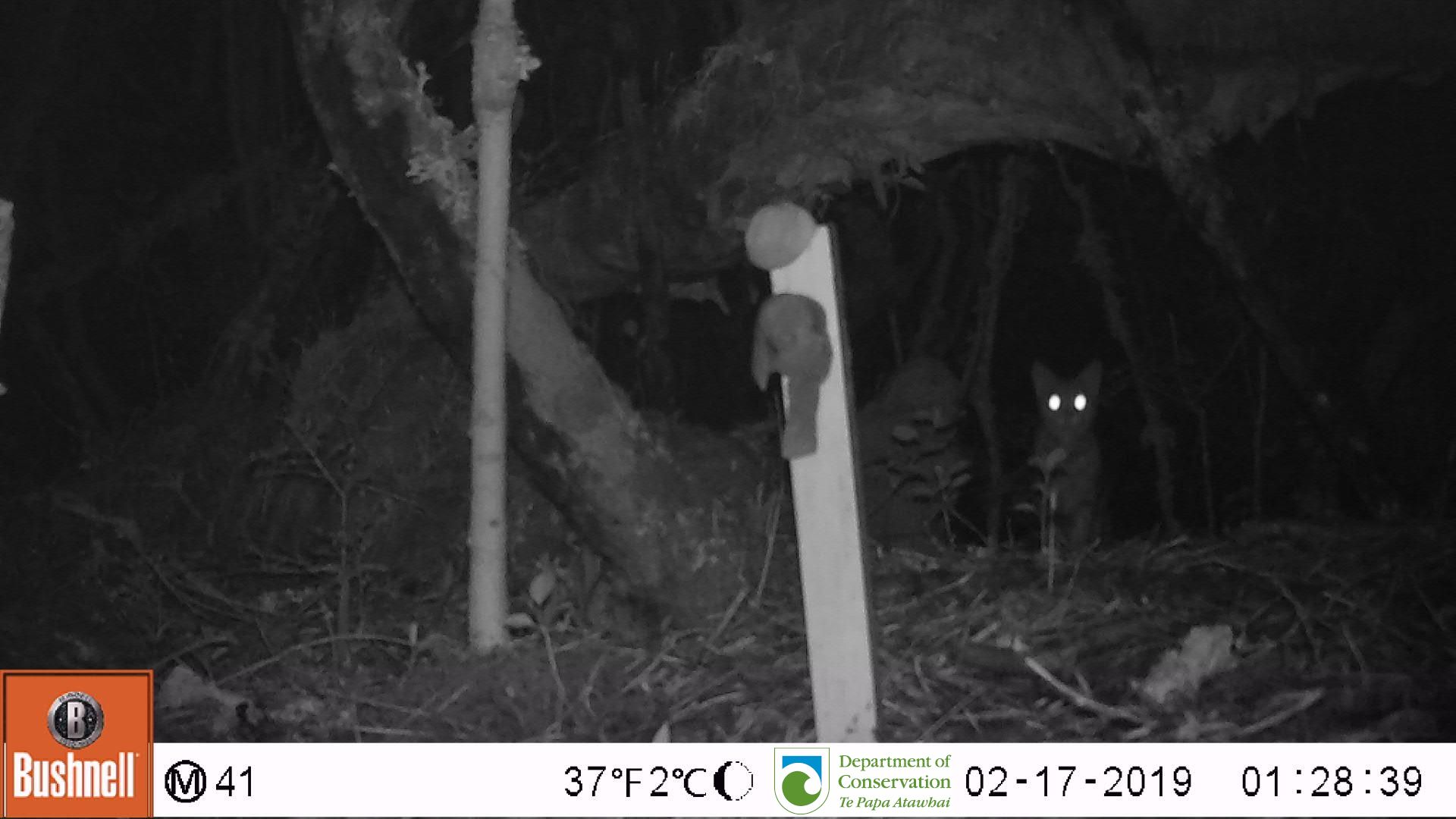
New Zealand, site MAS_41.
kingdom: Animalia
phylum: Chordata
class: Mammalia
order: Carnivora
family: Felidae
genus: Felis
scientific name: Felis catus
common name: domestic cat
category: cat